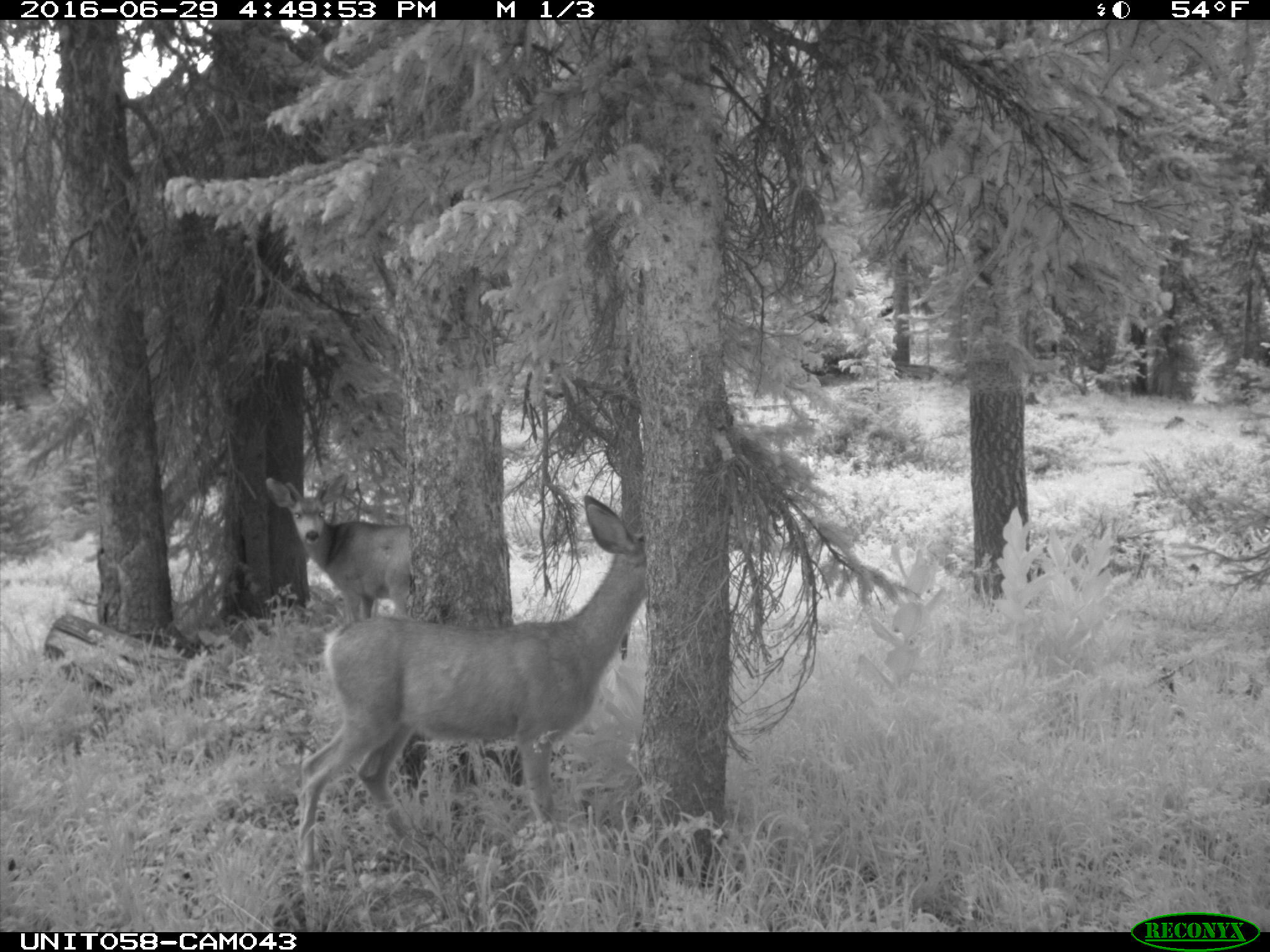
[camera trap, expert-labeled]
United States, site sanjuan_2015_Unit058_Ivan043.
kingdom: Animalia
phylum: Chordata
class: Mammalia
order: Artiodactyla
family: Cervidae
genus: Odocoileus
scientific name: Odocoileus hemionus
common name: mule deer